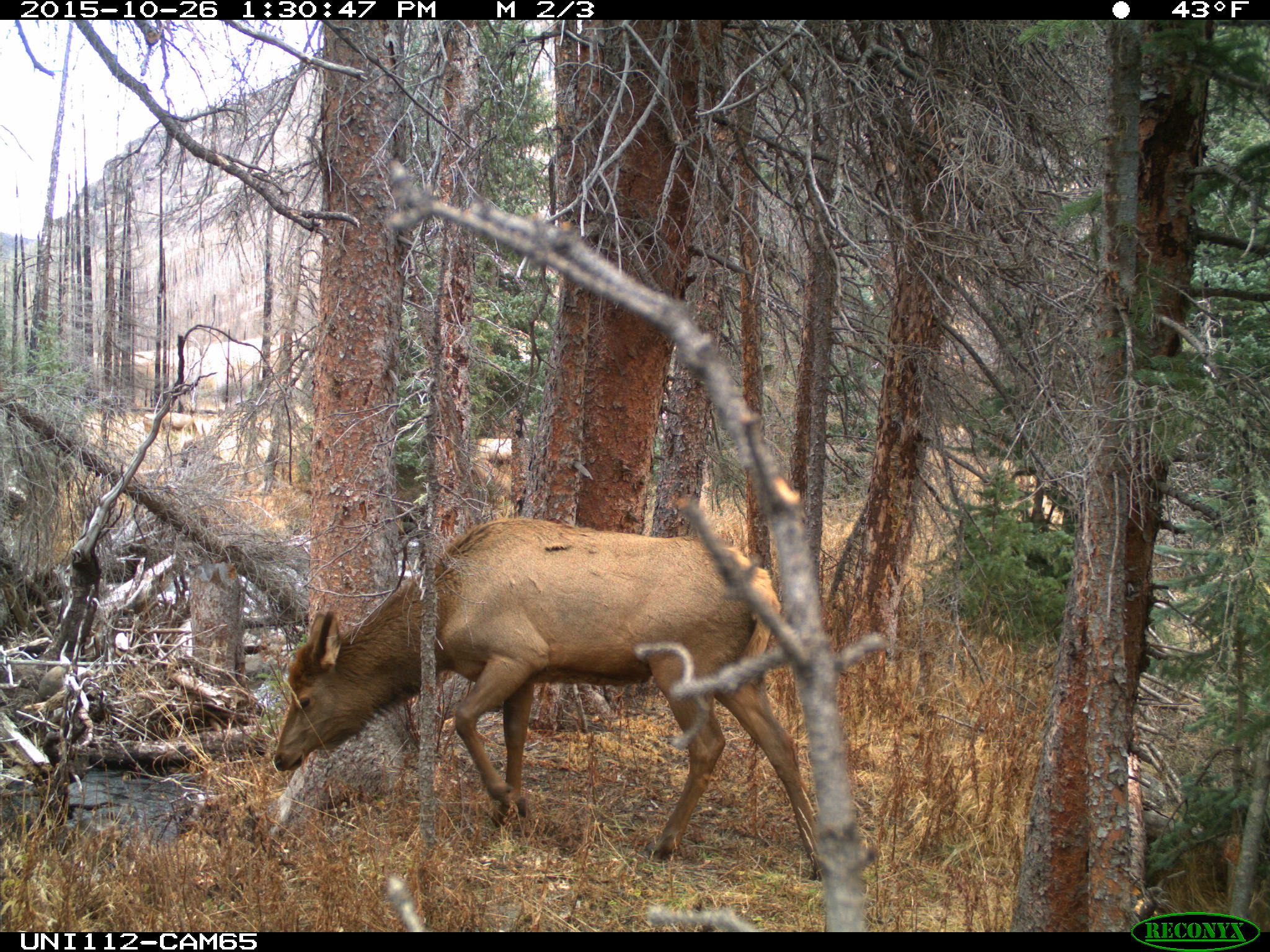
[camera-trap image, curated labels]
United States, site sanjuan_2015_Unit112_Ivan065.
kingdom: Animalia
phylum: Chordata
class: Mammalia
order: Artiodactyla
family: Cervidae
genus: Cervus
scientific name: Cervus elaphus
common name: red deer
Cervus elaphus (red deer).